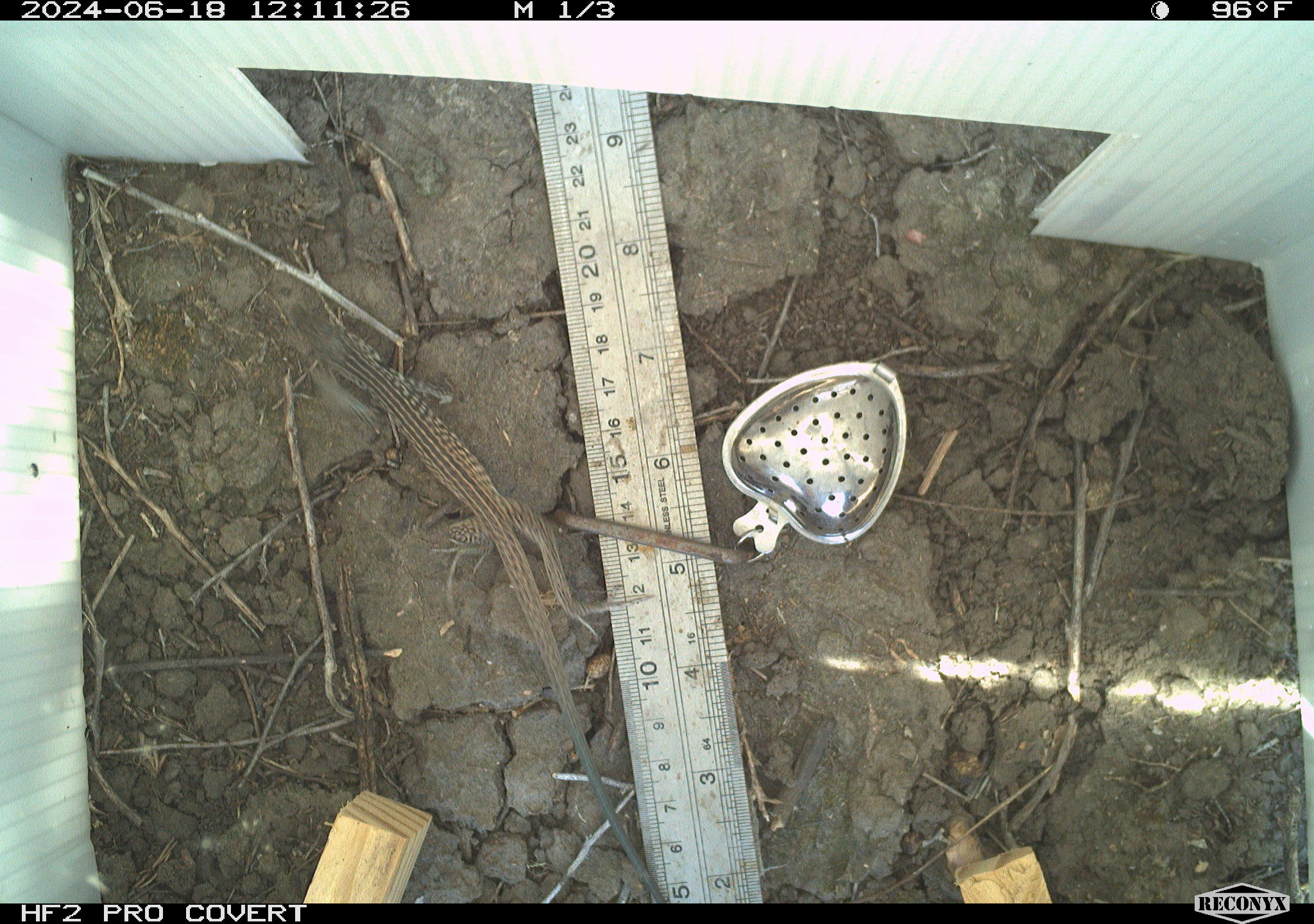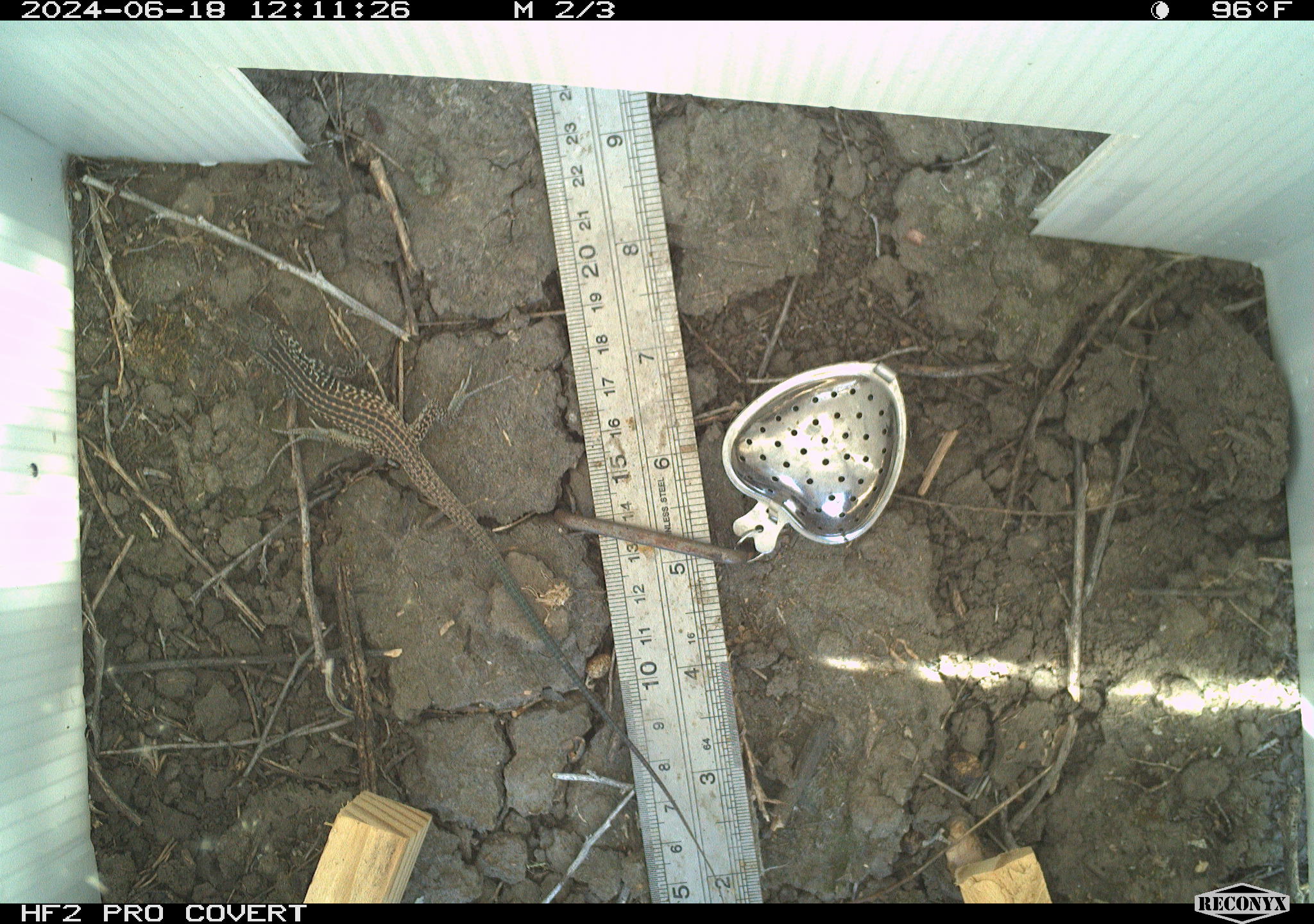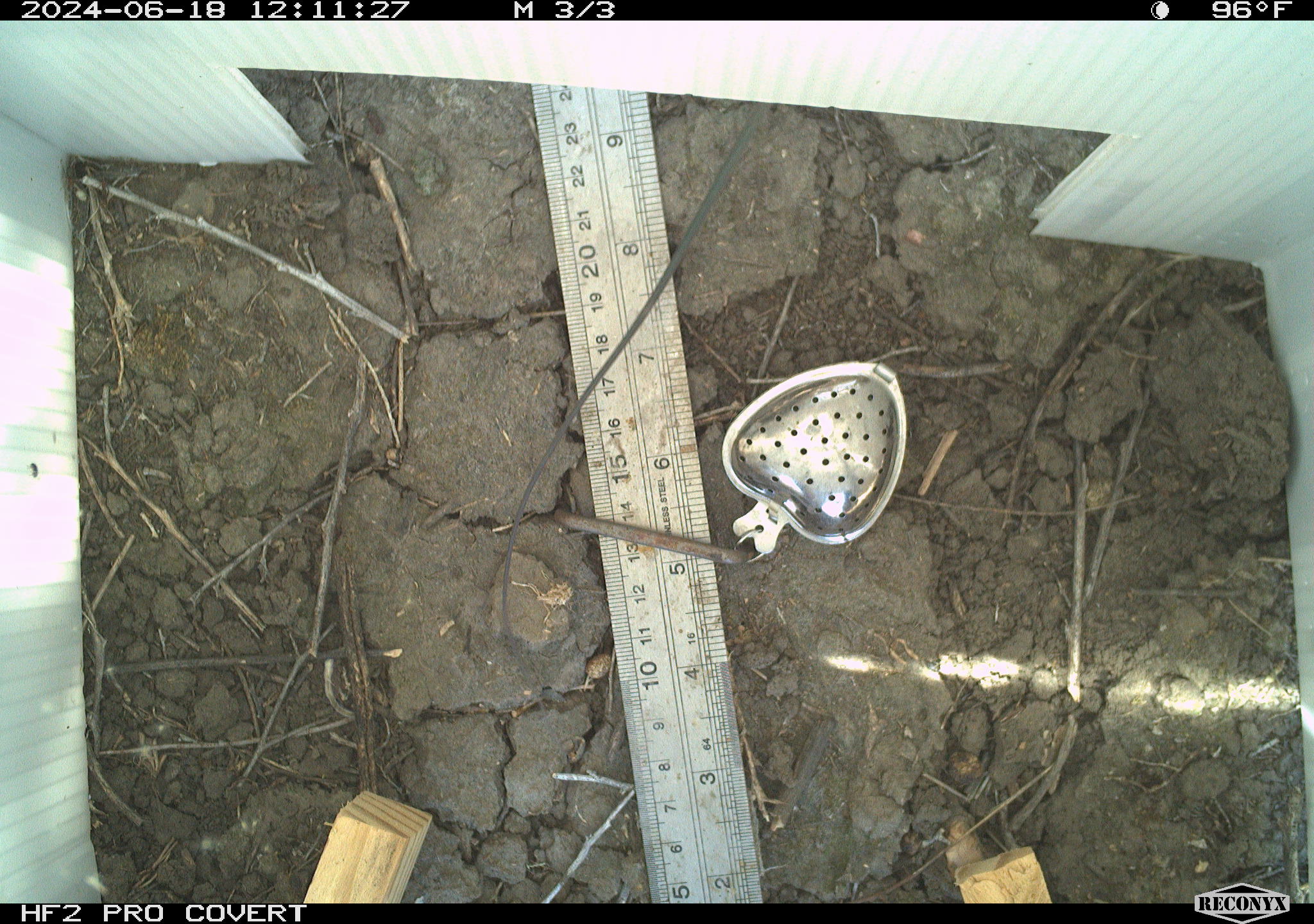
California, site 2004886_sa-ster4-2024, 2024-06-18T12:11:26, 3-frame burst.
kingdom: Animalia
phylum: Chordata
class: Reptilia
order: Squamata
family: Teiidae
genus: Aspidoscelis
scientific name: Aspidoscelis tigris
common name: western whiptail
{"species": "western whiptail (Aspidoscelis tigris)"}